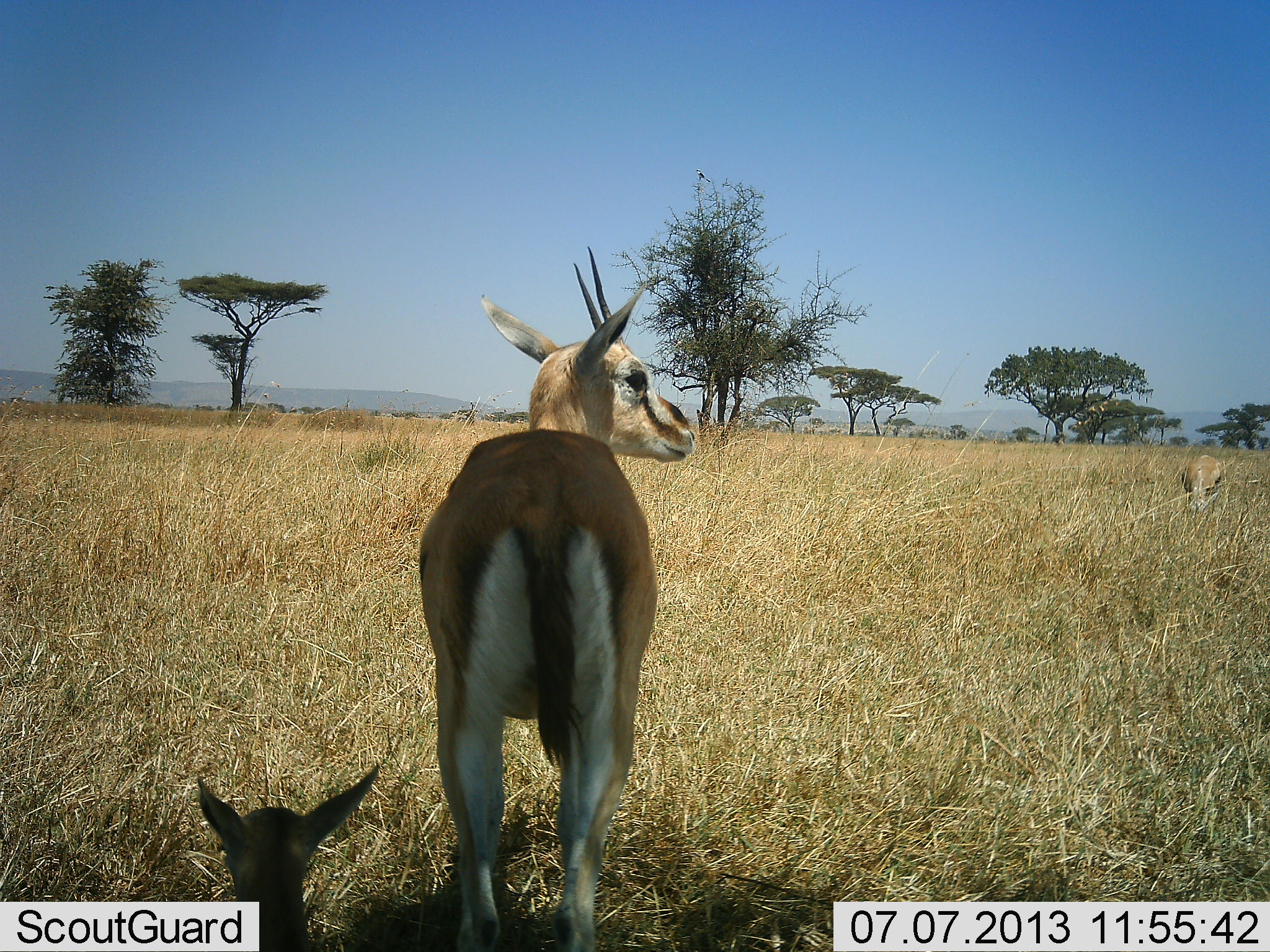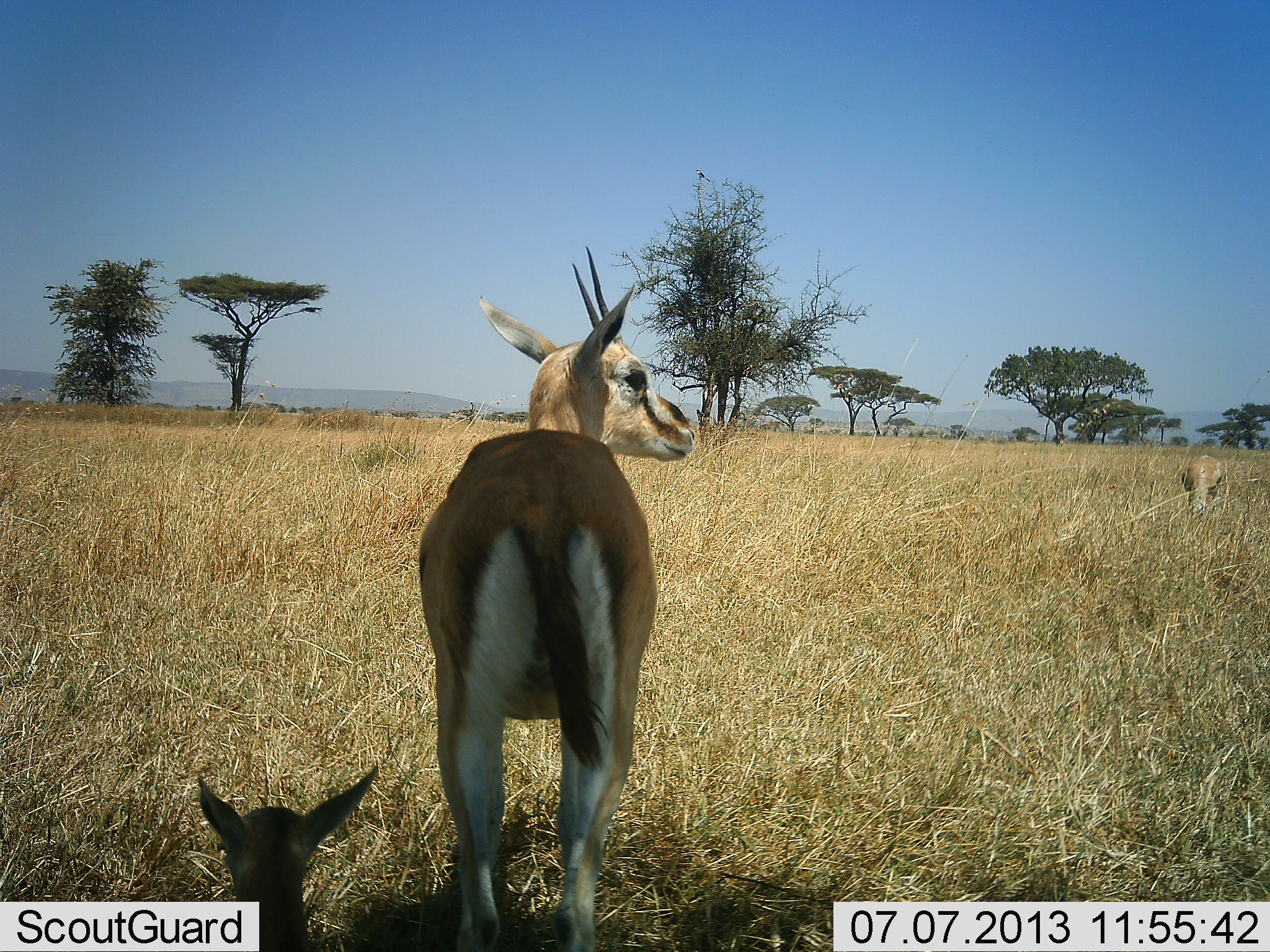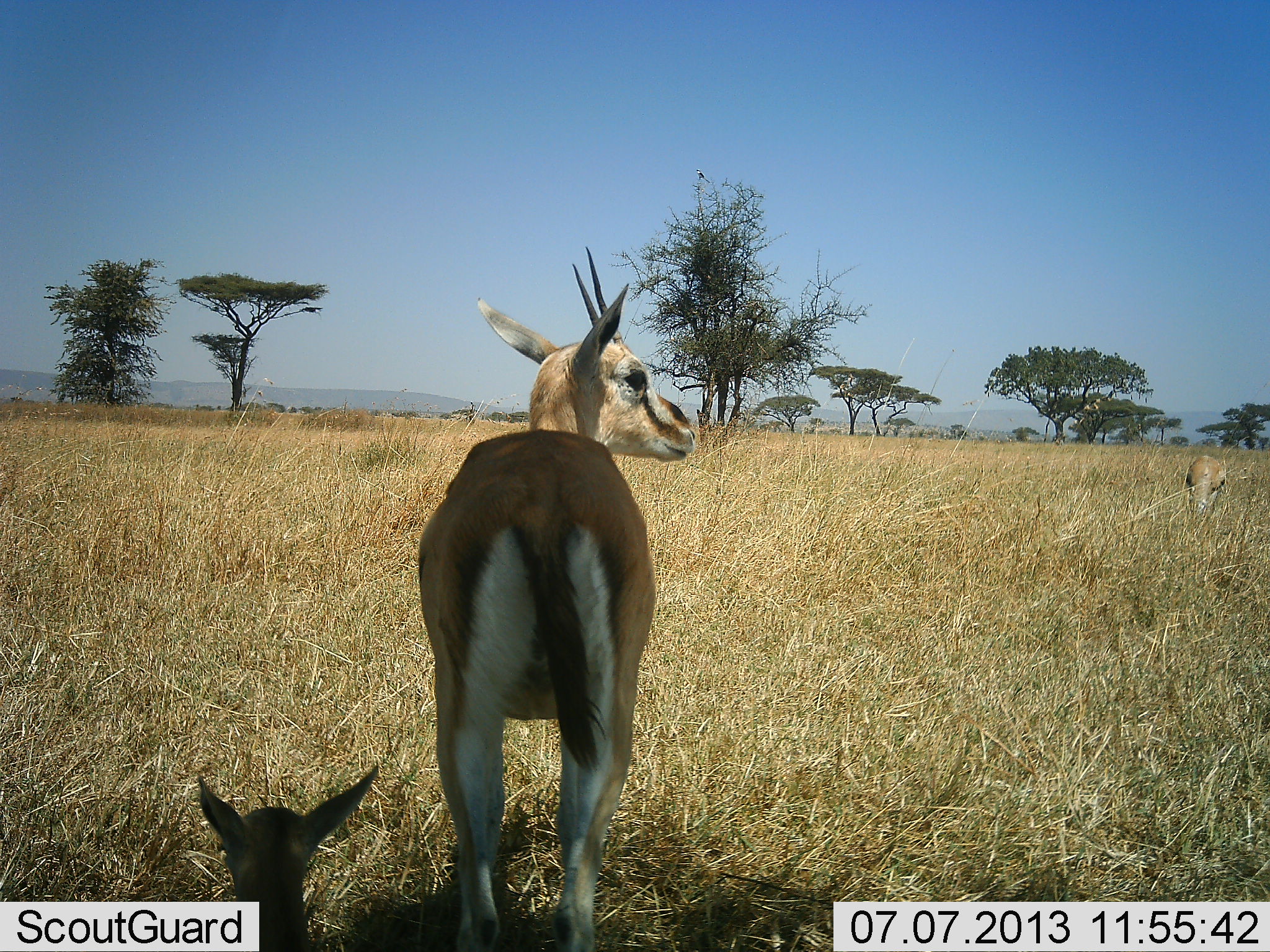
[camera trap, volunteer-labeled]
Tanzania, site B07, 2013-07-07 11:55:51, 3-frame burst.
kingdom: Animalia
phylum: Chordata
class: Mammalia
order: Artiodactyla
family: Bovidae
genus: Eudorcas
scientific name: Eudorcas thomsonii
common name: thomson's gazelle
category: gazellethomsons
Gazellethomsons (thomson's gazelle) (Eudorcas thomsonii), count 3. Behavior (volunteer vote fractions): standing 100%, resting 50%, moving 0%, interacting 0%. Young present (vote fraction): 90%. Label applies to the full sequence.